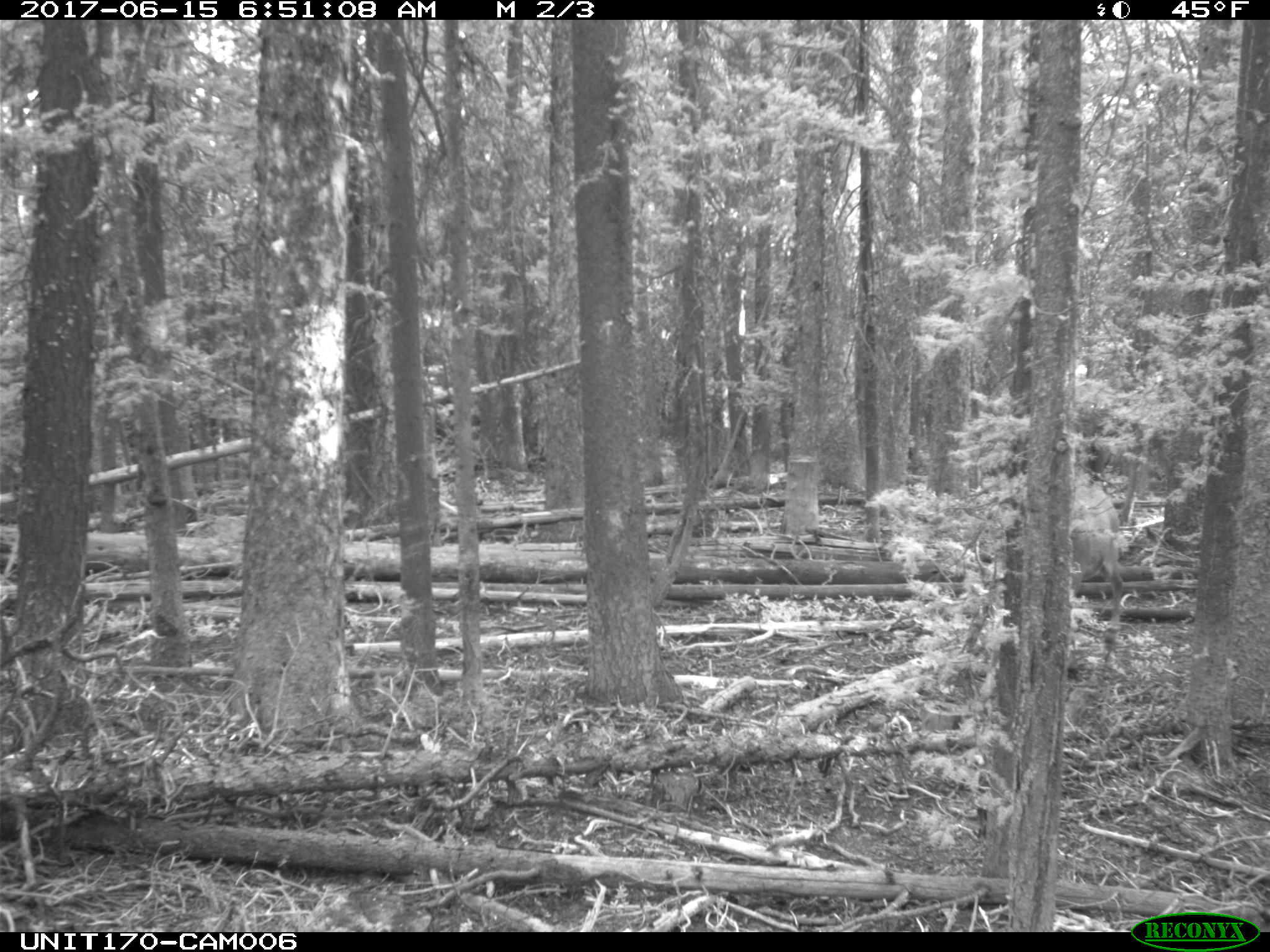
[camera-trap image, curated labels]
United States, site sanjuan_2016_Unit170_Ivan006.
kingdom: Animalia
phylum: Chordata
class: Mammalia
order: Artiodactyla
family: Cervidae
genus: Cervus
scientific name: Cervus elaphus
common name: red deer